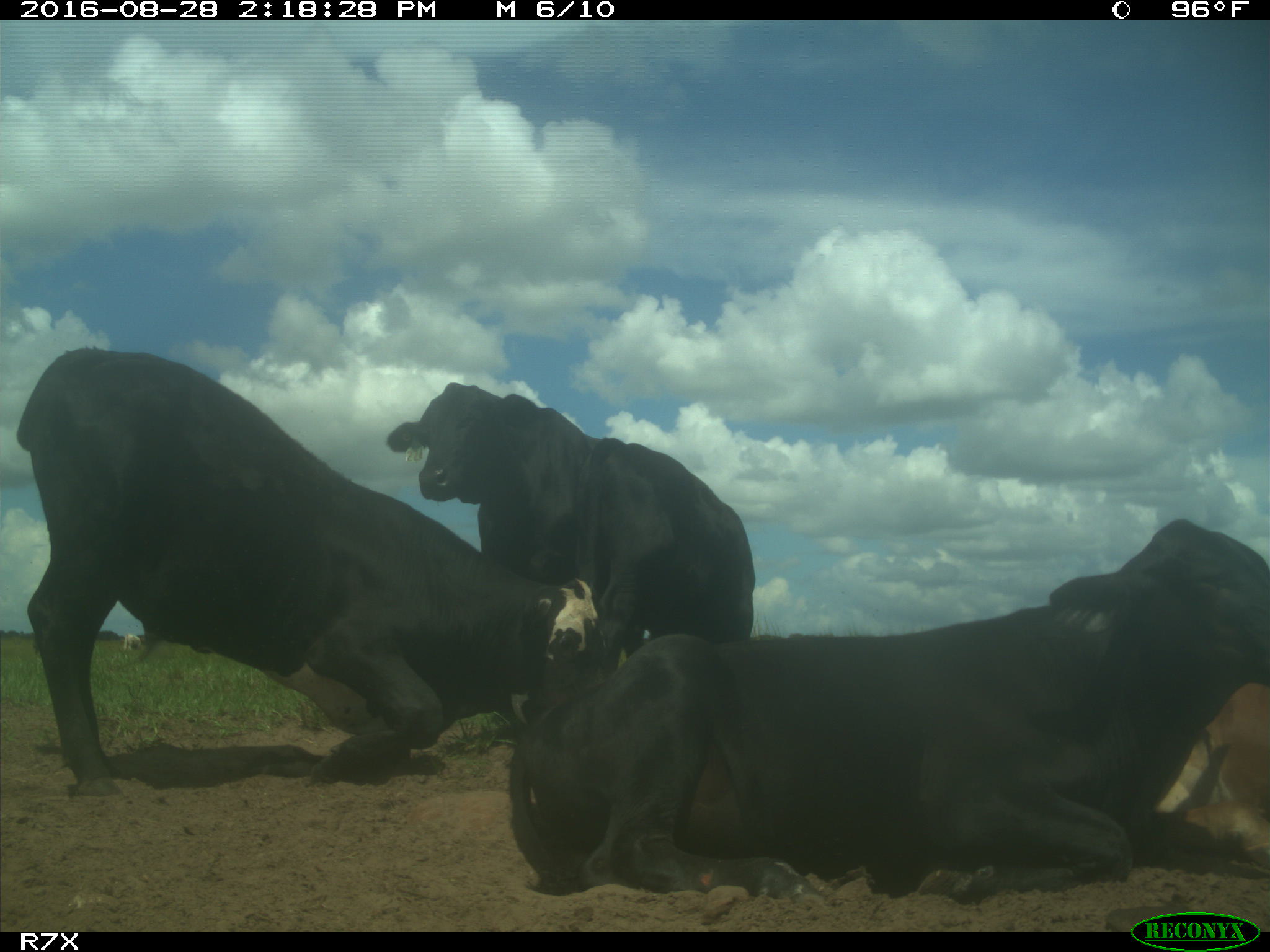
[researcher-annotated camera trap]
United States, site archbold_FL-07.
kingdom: Animalia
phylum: Chordata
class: Mammalia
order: Artiodactyla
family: Bovidae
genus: Bos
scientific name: Bos taurus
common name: domestic cow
Bos taurus (domestic cow).